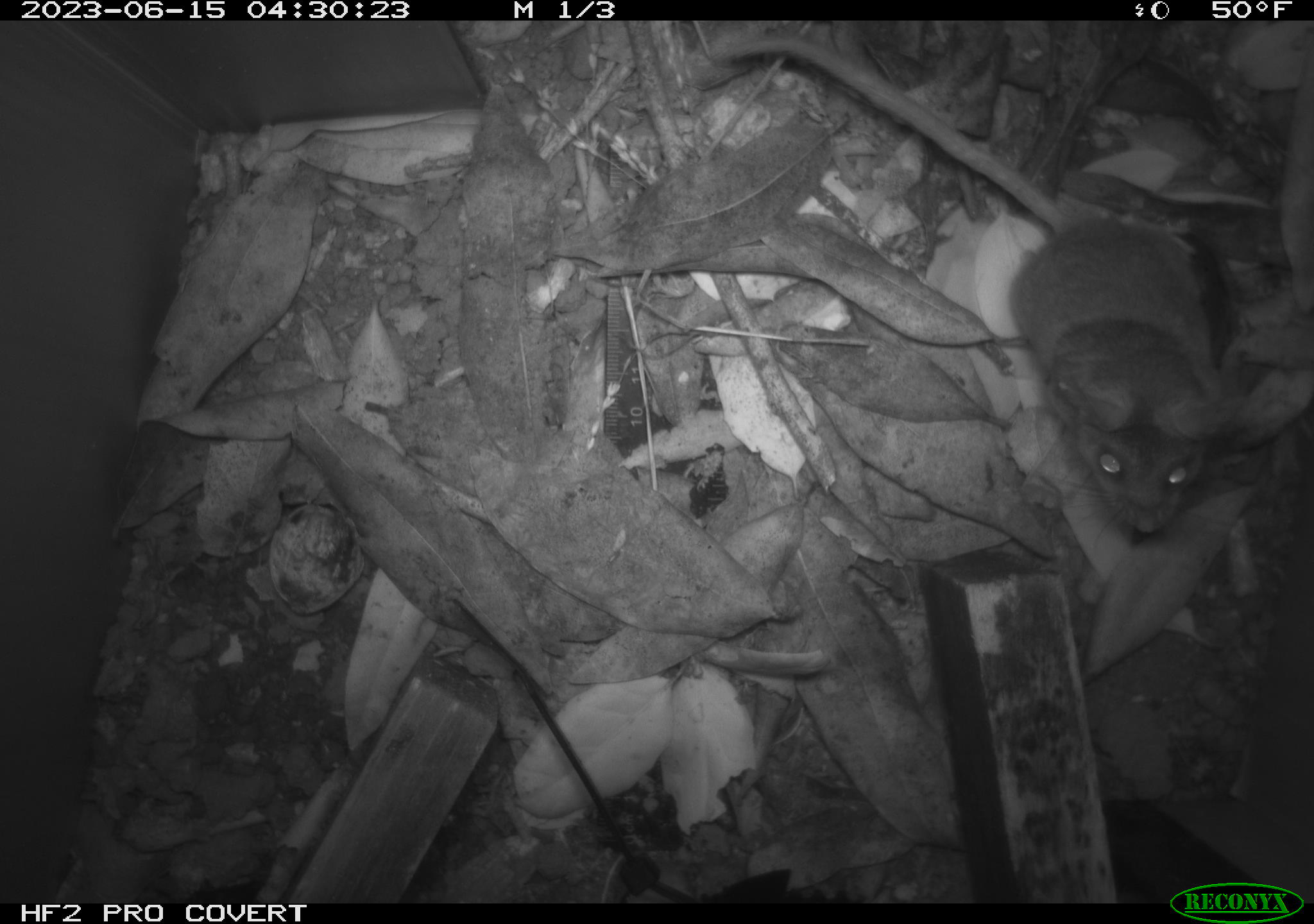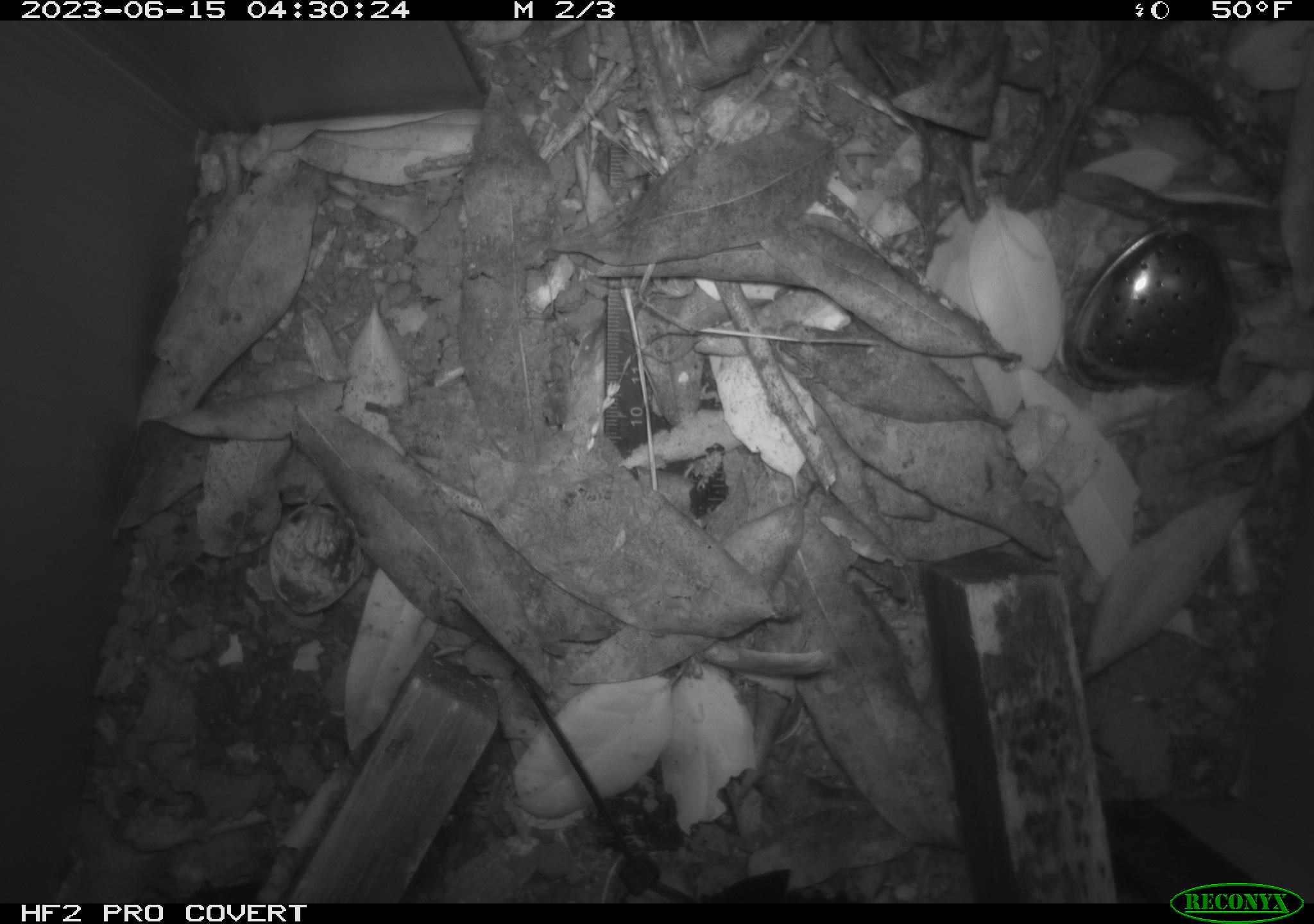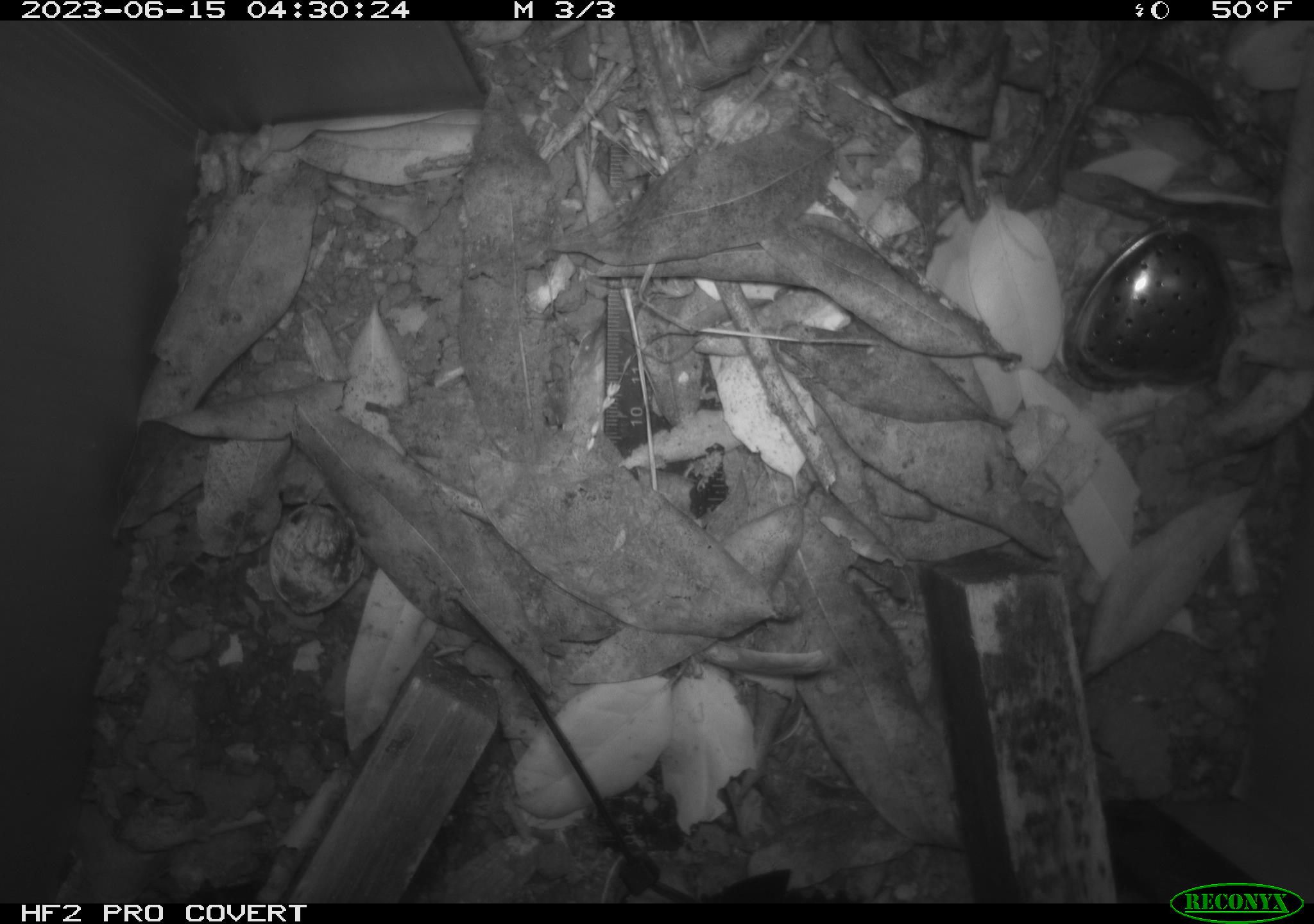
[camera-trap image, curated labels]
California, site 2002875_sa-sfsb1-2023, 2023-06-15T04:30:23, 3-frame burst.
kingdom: Animalia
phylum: Chordata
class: Mammalia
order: Rodentia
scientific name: Rodentia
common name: mouse species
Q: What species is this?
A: Mouse species (Rodentia).